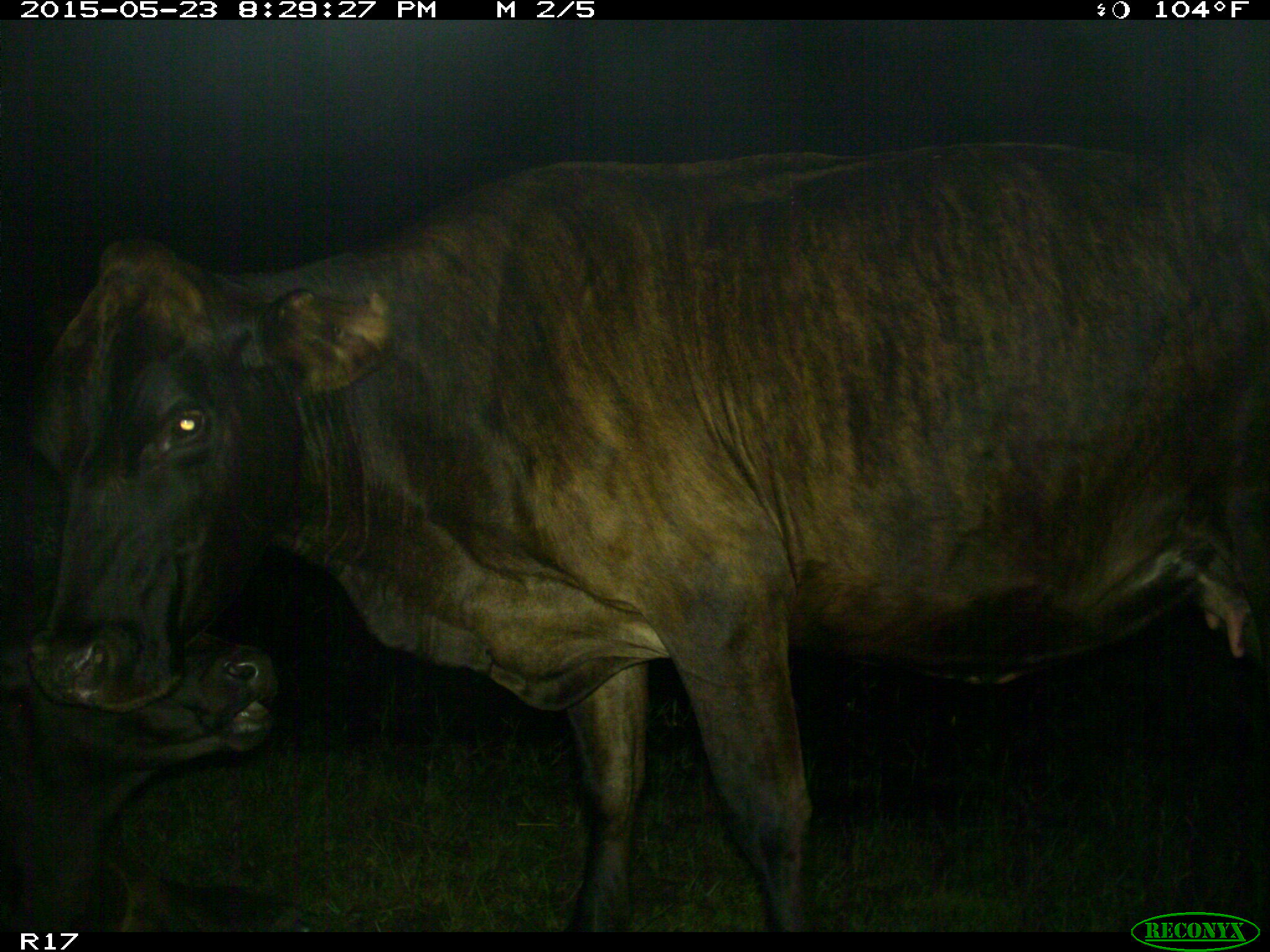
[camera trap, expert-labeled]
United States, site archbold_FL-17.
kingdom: Animalia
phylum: Chordata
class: Mammalia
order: Artiodactyla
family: Bovidae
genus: Bos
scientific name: Bos taurus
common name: domestic cow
Bos taurus (domestic cow).